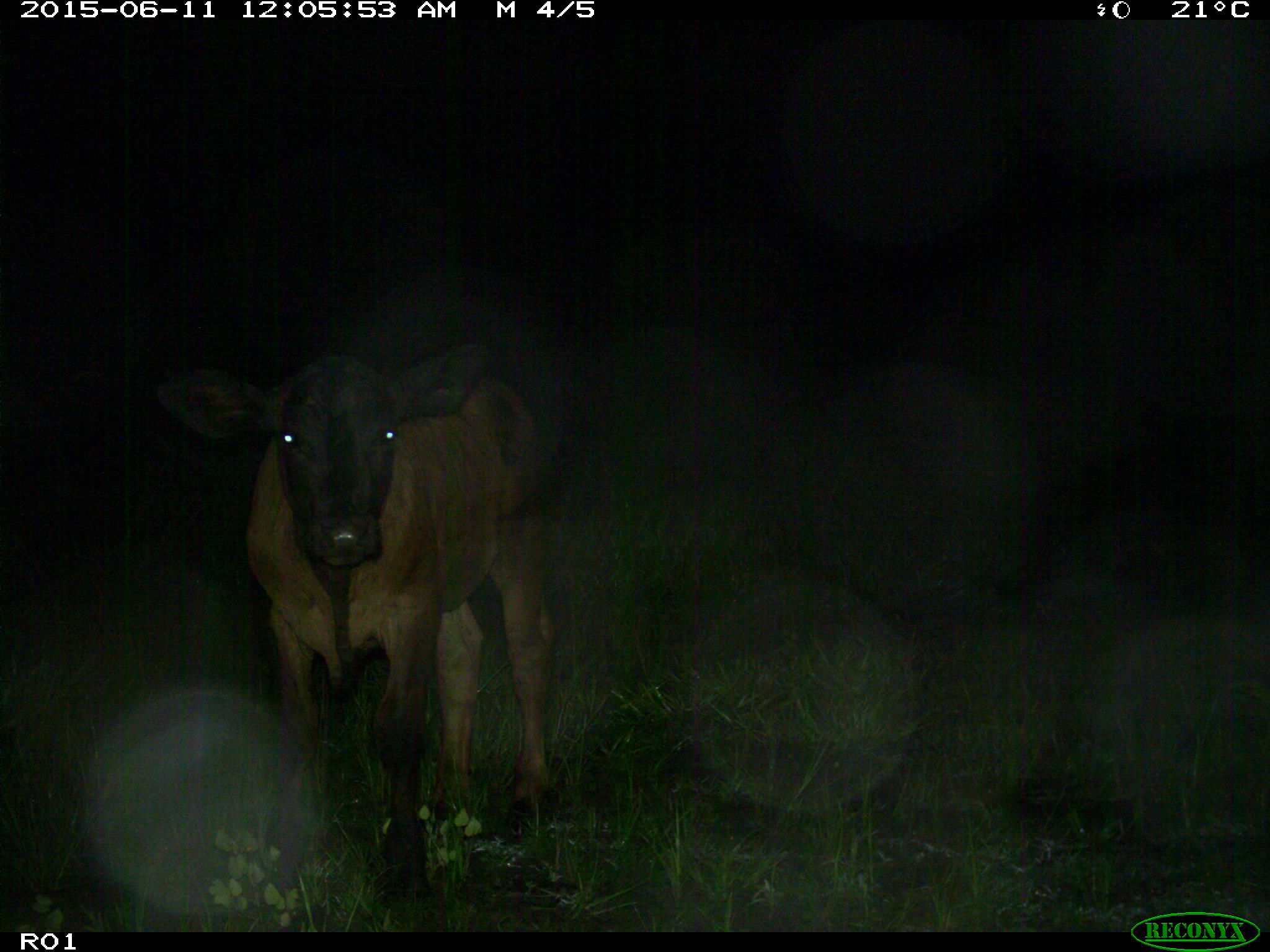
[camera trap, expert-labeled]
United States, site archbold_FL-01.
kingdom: Animalia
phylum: Chordata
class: Mammalia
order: Artiodactyla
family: Bovidae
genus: Bos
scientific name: Bos taurus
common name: domestic cow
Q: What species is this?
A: Bos taurus (domestic cow).